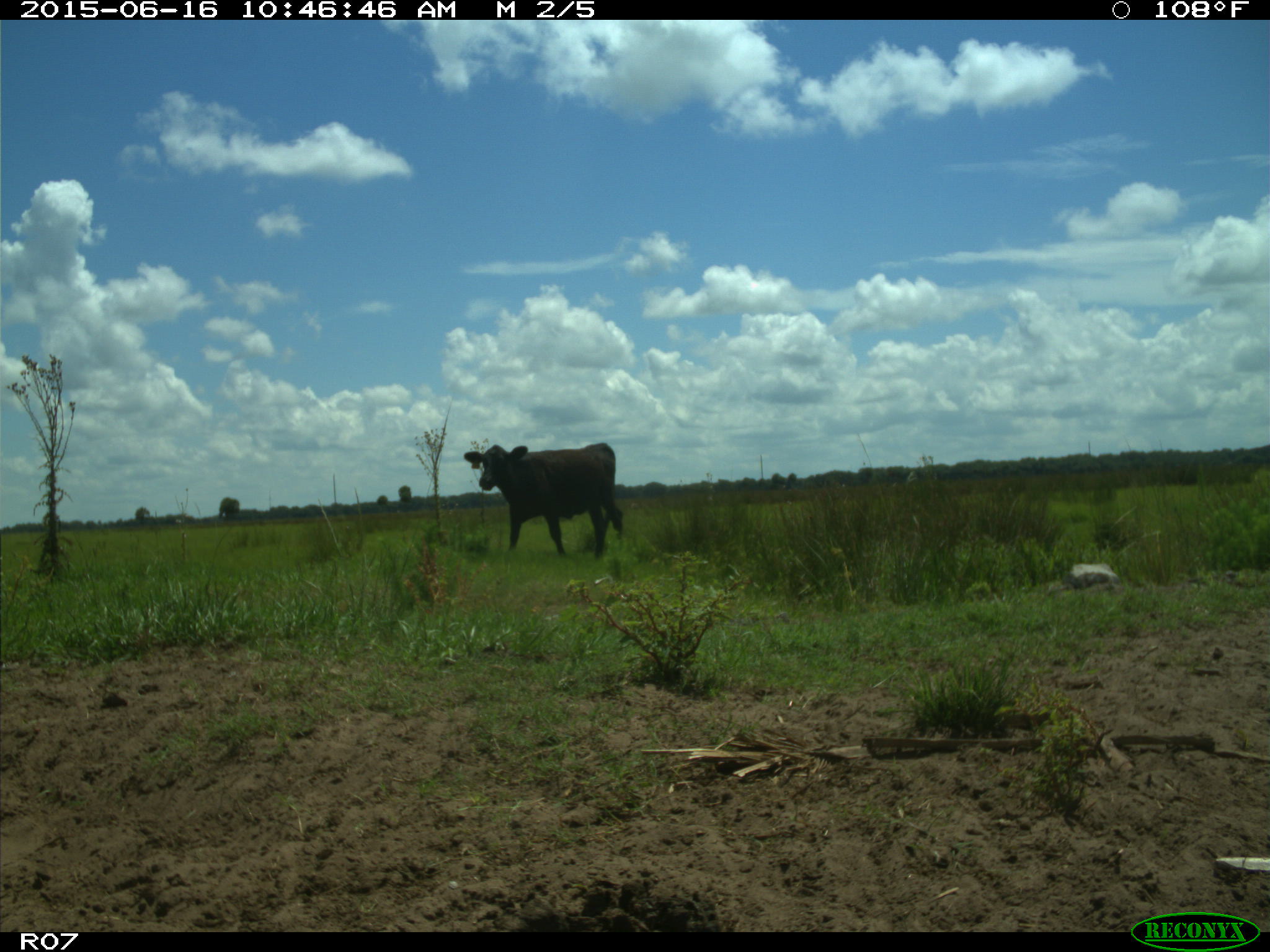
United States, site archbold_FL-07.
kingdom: Animalia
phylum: Chordata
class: Mammalia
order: Artiodactyla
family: Bovidae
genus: Bos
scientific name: Bos taurus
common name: domestic cow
Bos taurus (domestic cow).